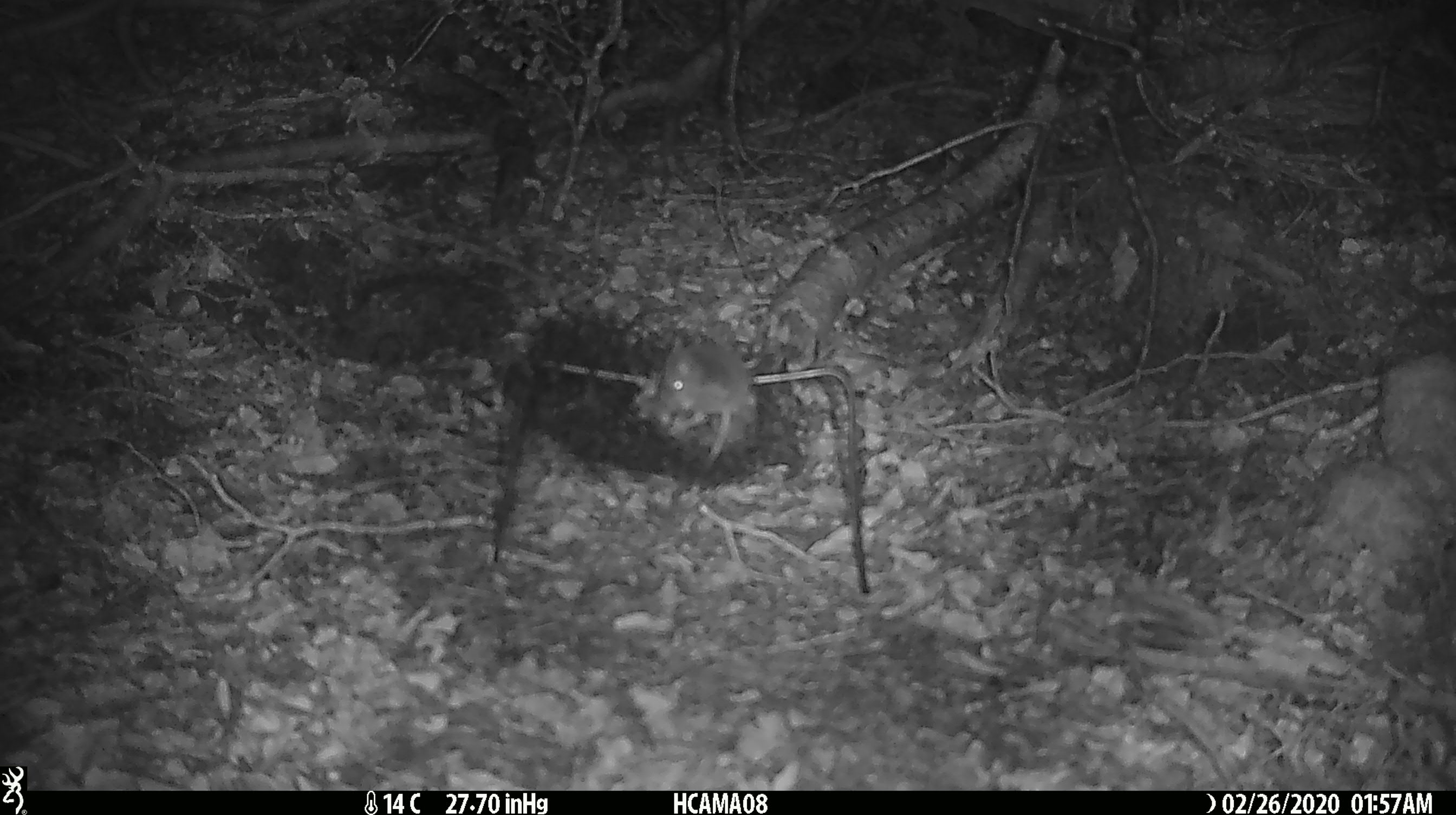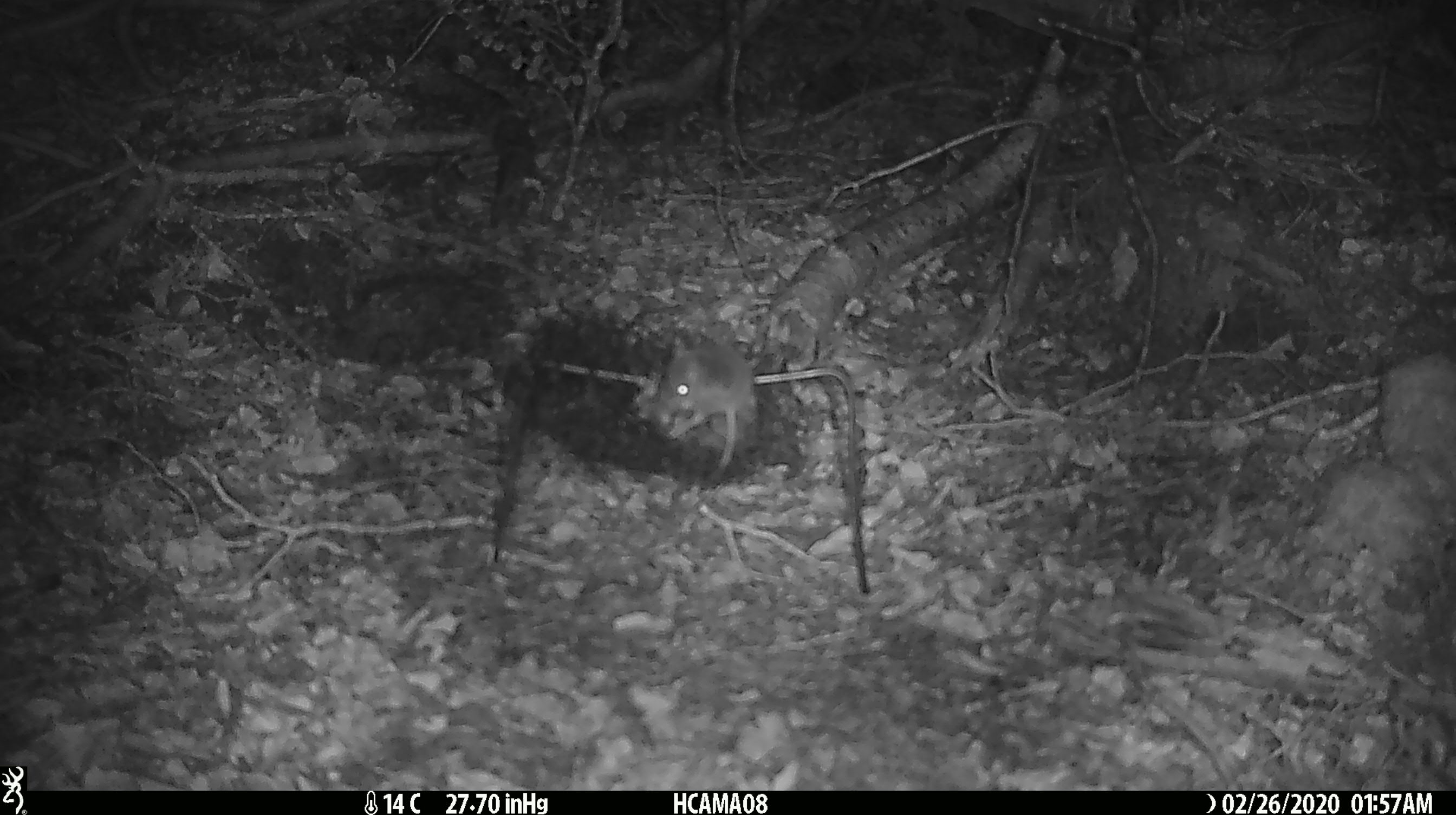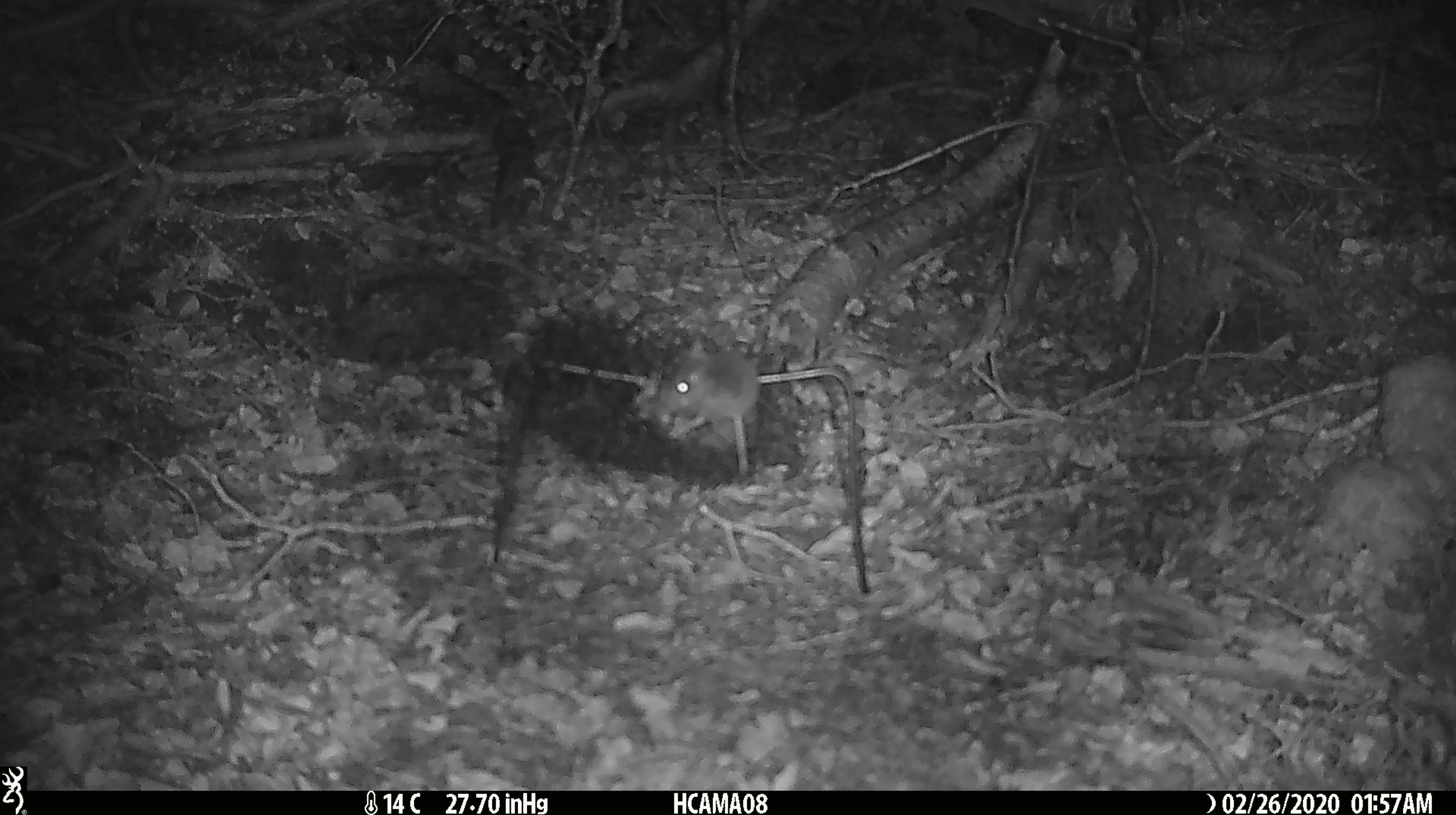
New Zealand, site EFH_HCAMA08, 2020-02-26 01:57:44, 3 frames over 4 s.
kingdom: Animalia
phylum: Chordata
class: Mammalia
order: Rodentia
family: Muridae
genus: Mus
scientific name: Mus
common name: mouse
Mouse (Mus).